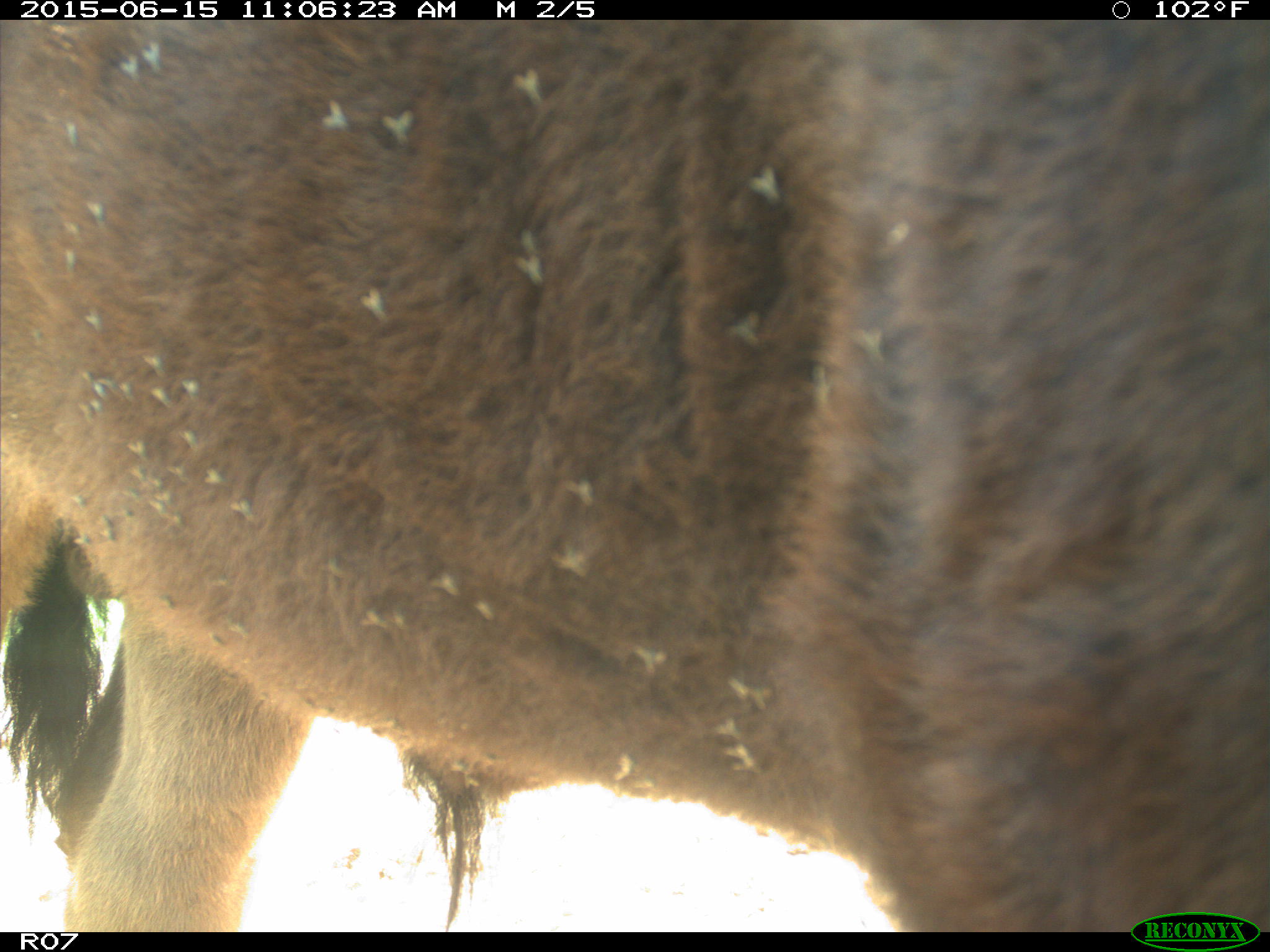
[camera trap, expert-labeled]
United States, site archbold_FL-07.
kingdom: Animalia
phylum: Chordata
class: Mammalia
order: Artiodactyla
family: Bovidae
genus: Bos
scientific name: Bos taurus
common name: domestic cow